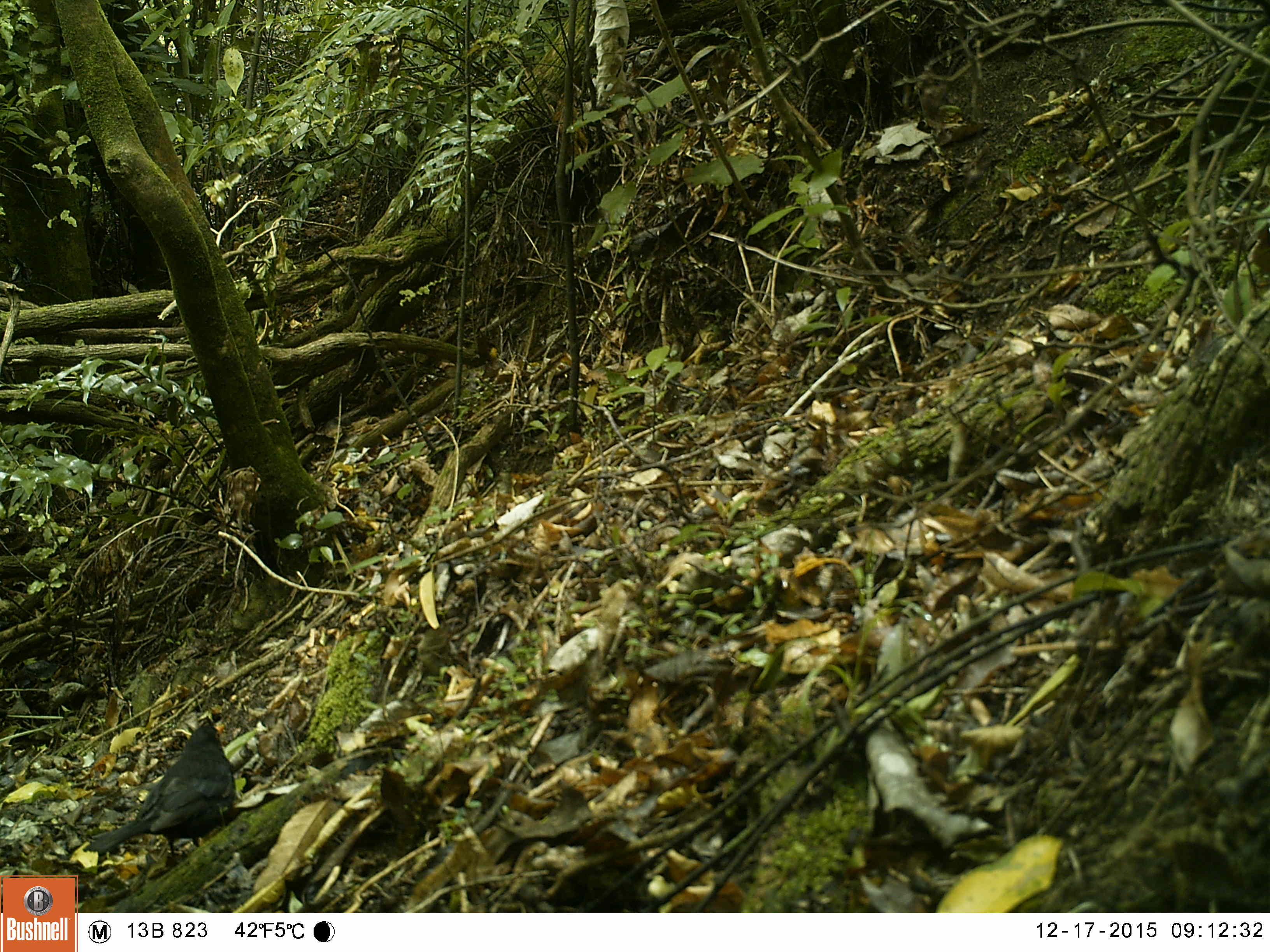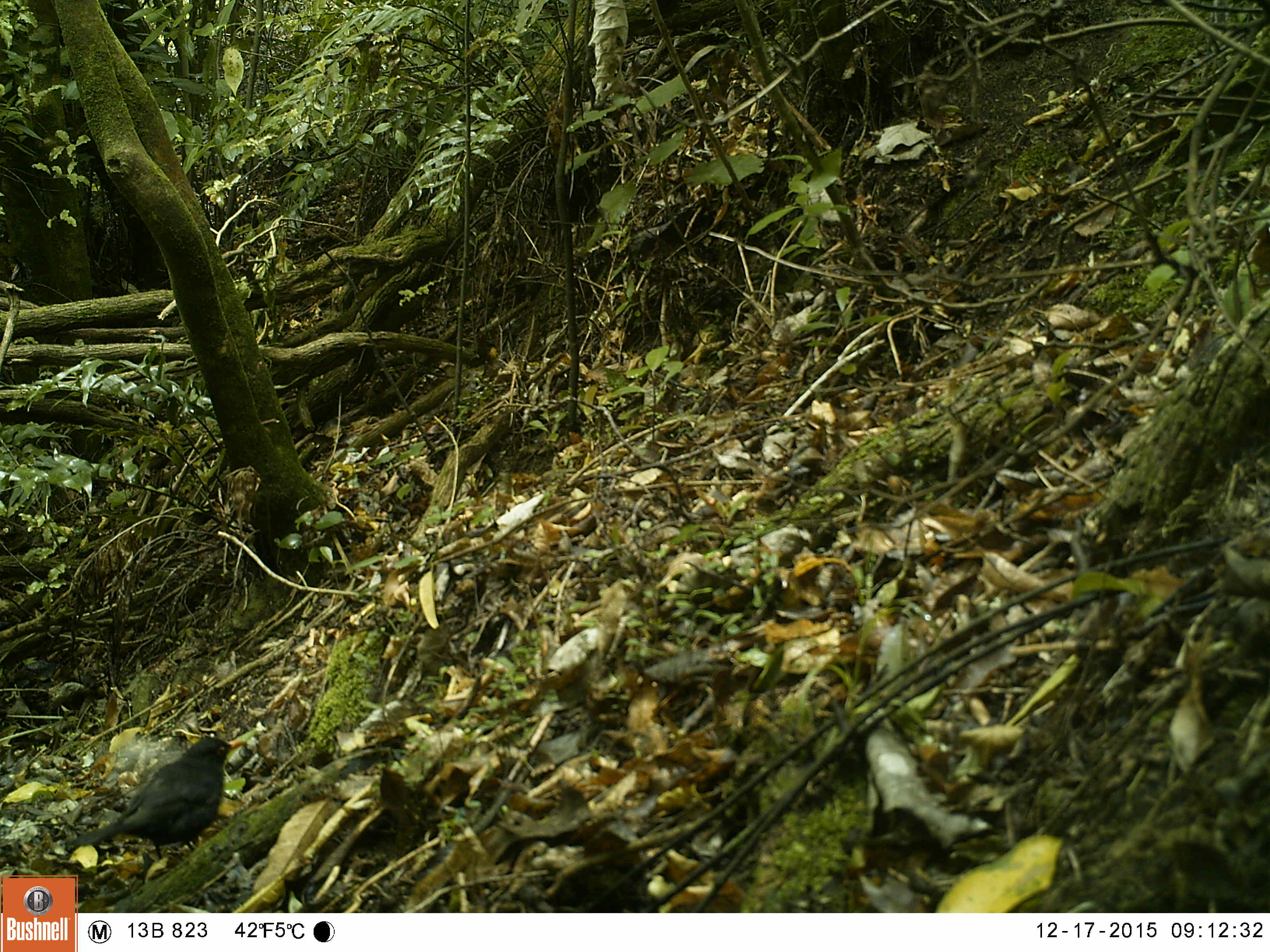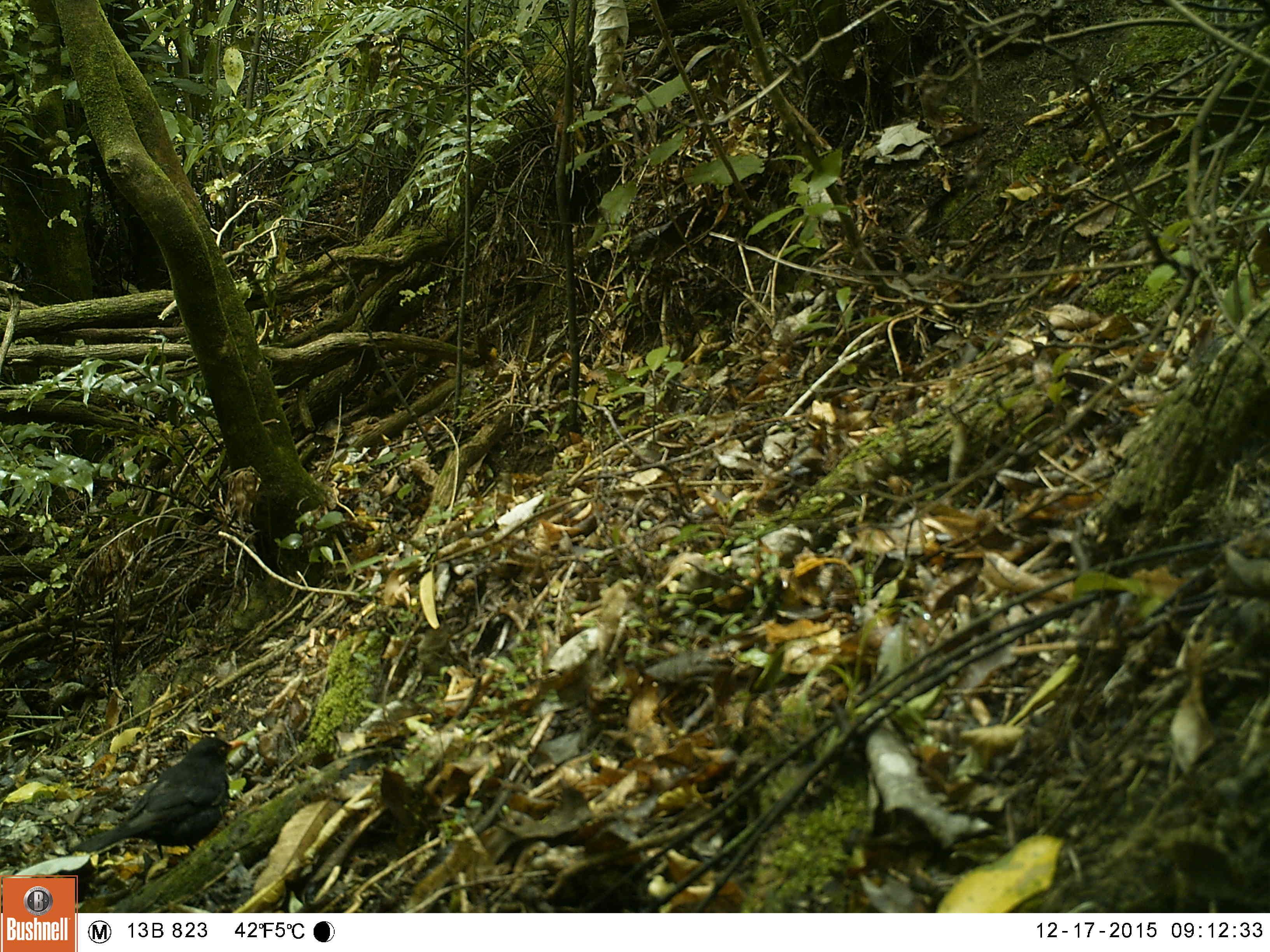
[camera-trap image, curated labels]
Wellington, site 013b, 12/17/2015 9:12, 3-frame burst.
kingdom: Animalia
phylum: Chordata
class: Aves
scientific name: Aves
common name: bird